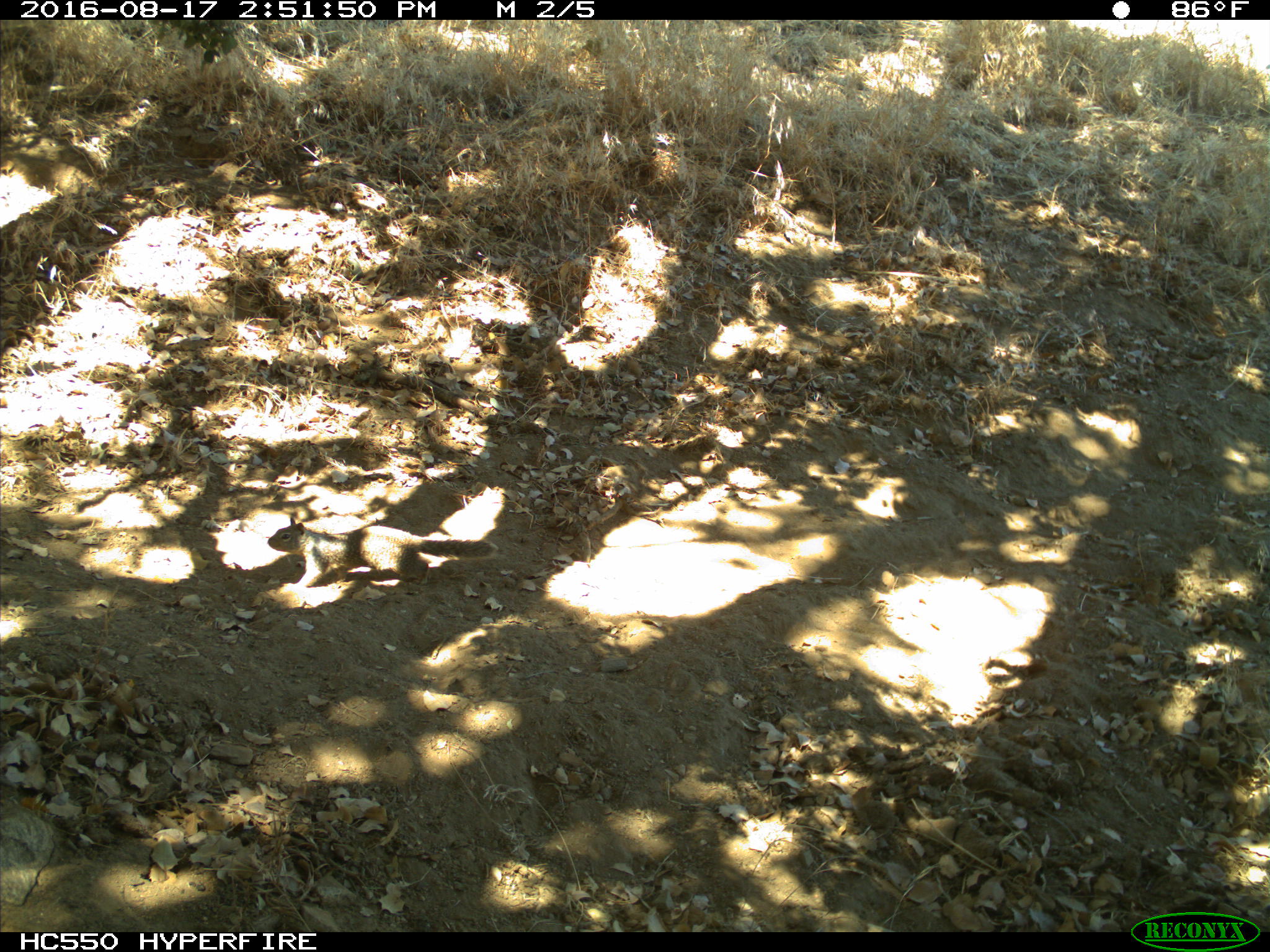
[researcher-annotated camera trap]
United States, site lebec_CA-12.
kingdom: Animalia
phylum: Chordata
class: Mammalia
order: Rodentia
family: Sciuridae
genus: Otospermophilus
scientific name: Otospermophilus beecheyi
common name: california ground squirrel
Otospermophilus beecheyi (california ground squirrel).